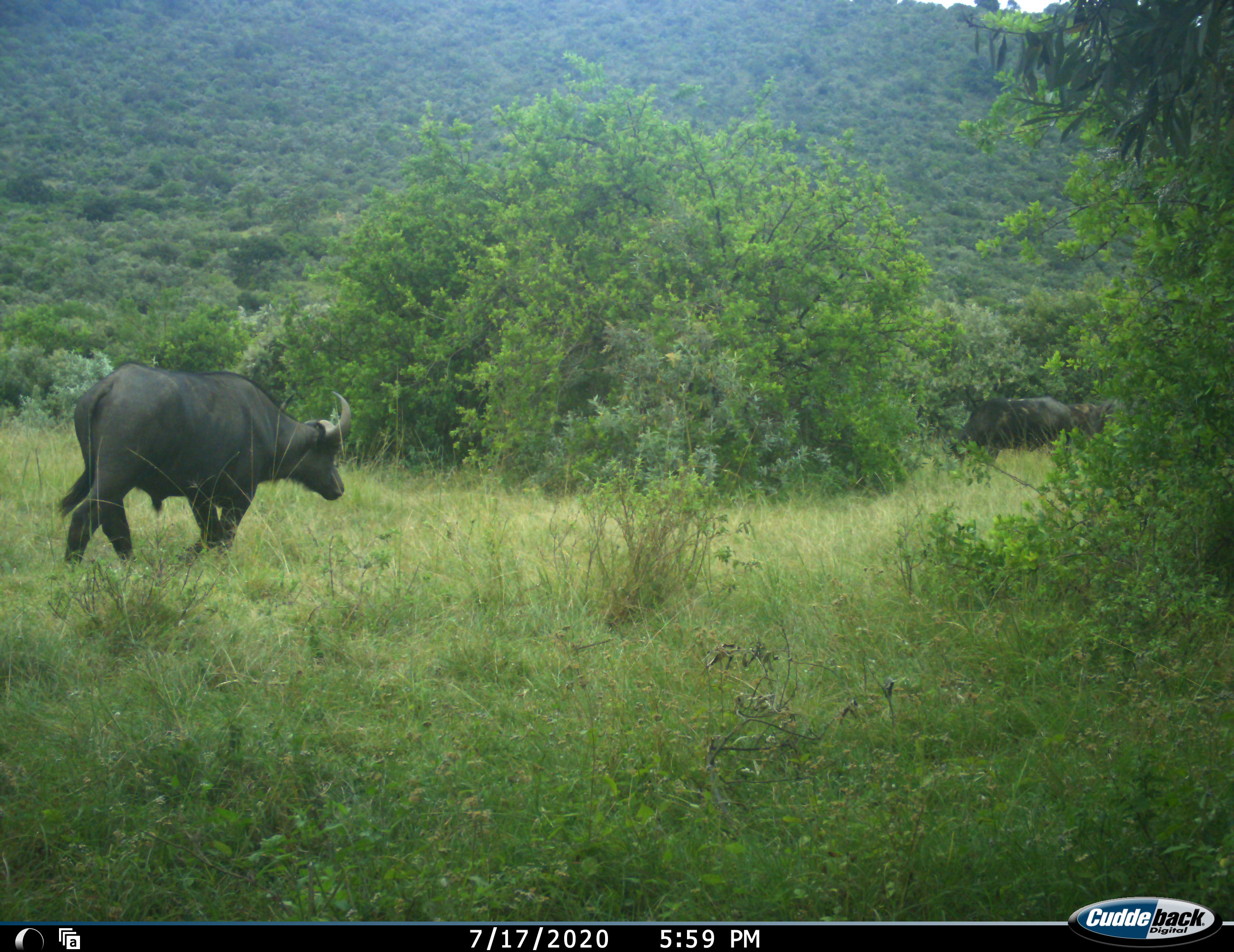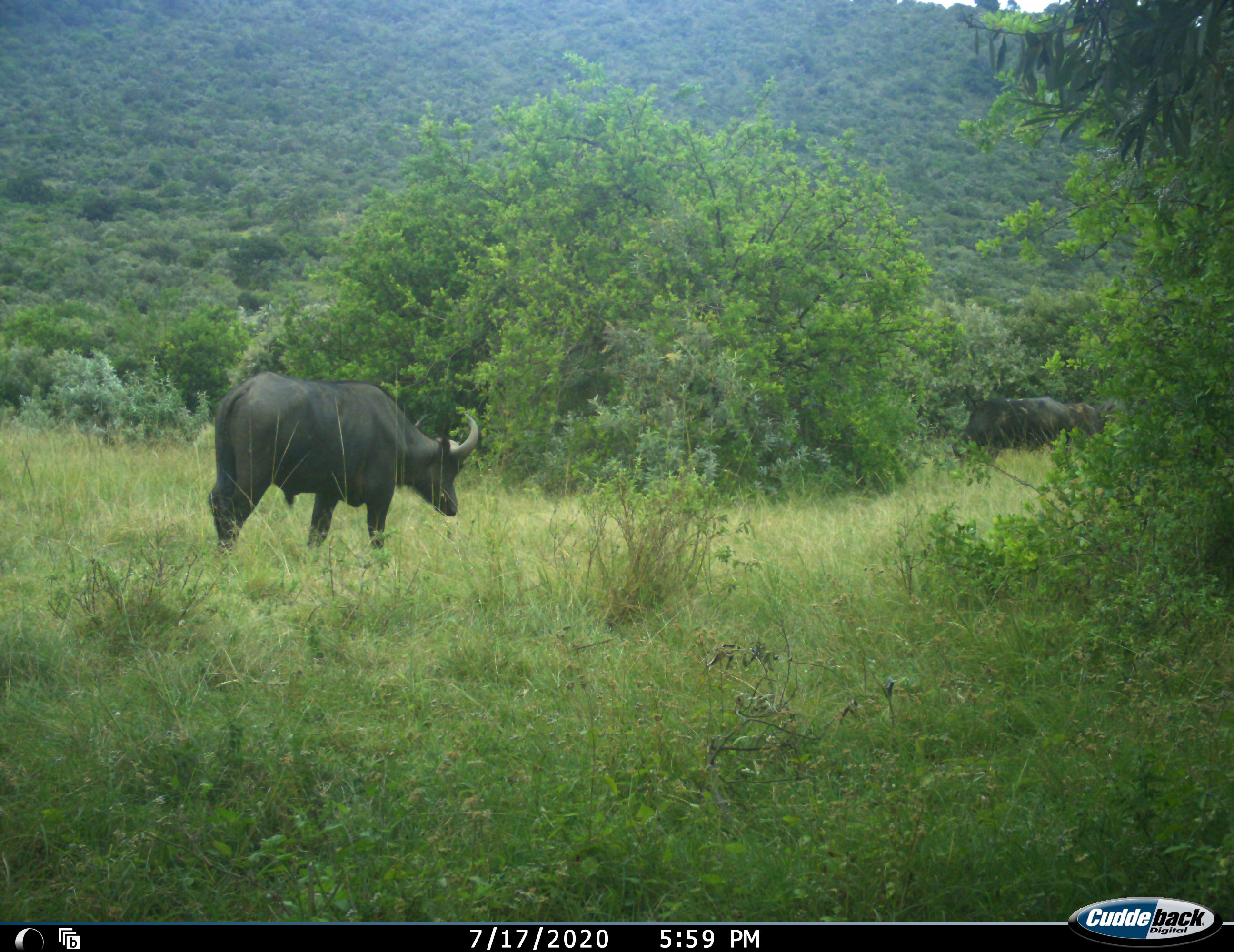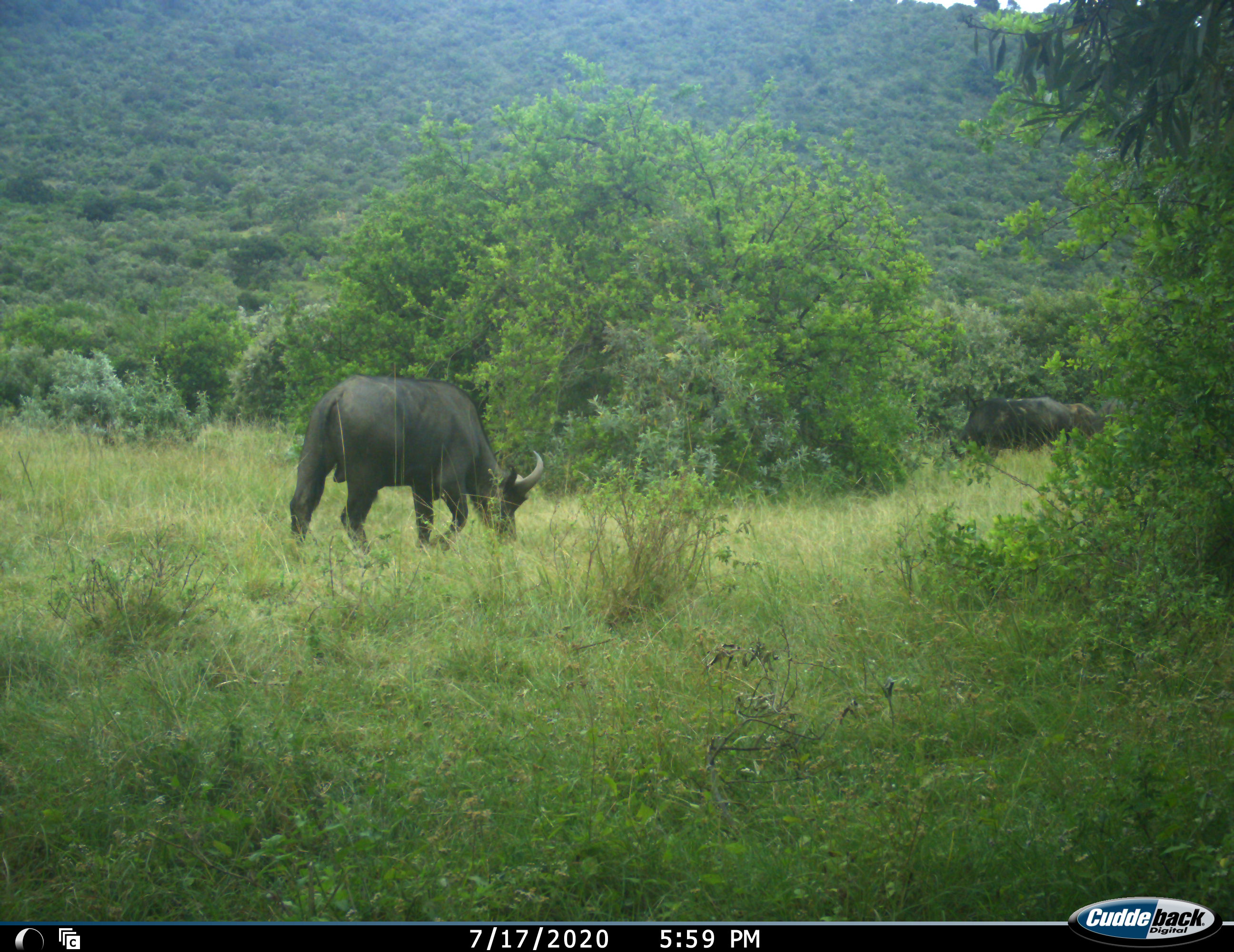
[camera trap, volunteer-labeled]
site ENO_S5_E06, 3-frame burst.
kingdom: Animalia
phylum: Chordata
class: Mammalia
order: Artiodactyla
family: Bovidae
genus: Syncerus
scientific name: Syncerus caffer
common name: african buffalo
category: buffalo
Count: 3.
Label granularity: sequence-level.